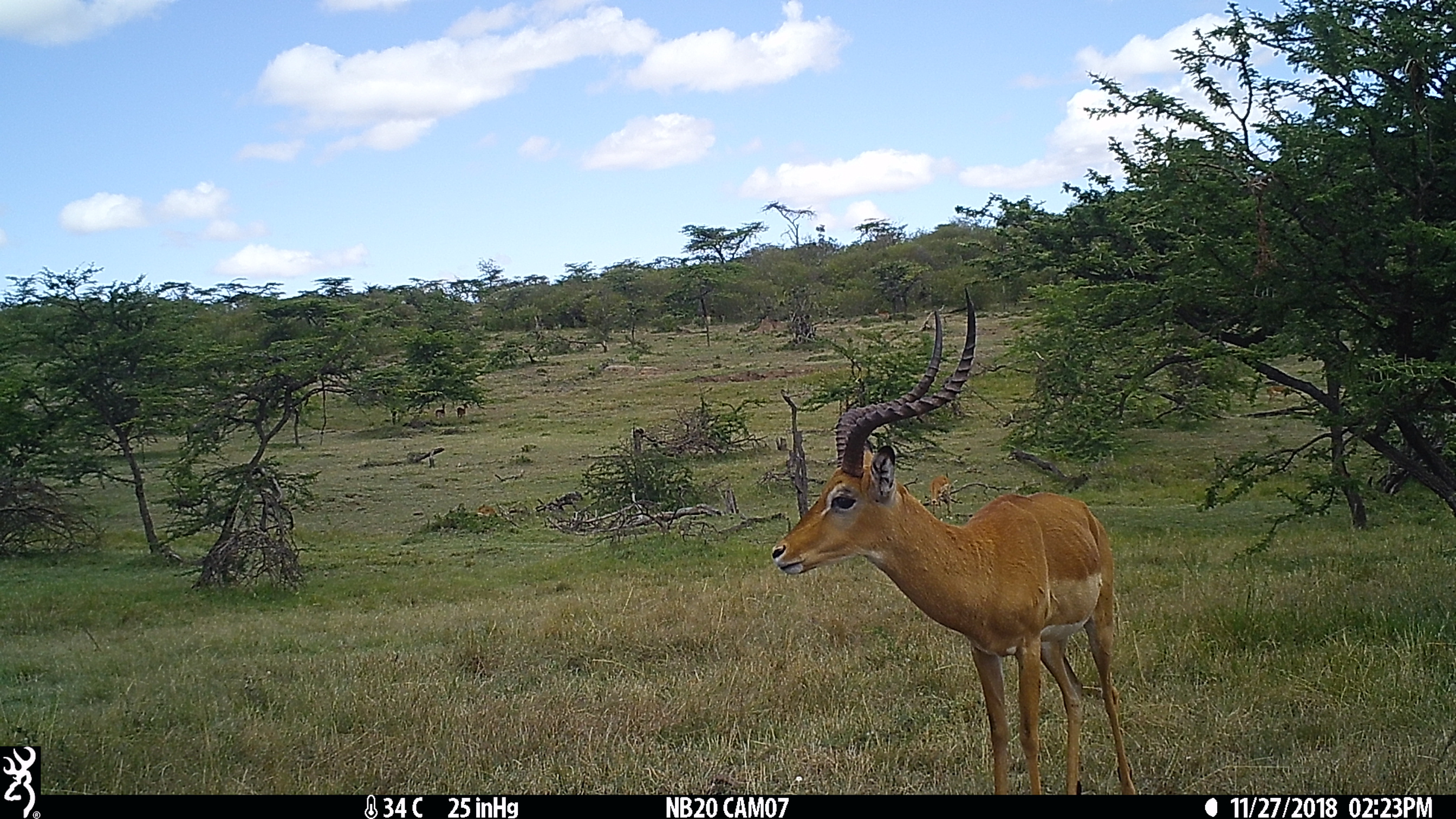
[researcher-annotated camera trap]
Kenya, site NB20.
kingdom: Animalia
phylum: Chordata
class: Mammalia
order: Artiodactyla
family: Bovidae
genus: Aepyceros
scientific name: Aepyceros melampus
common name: impala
Impala (Aepyceros melampus).